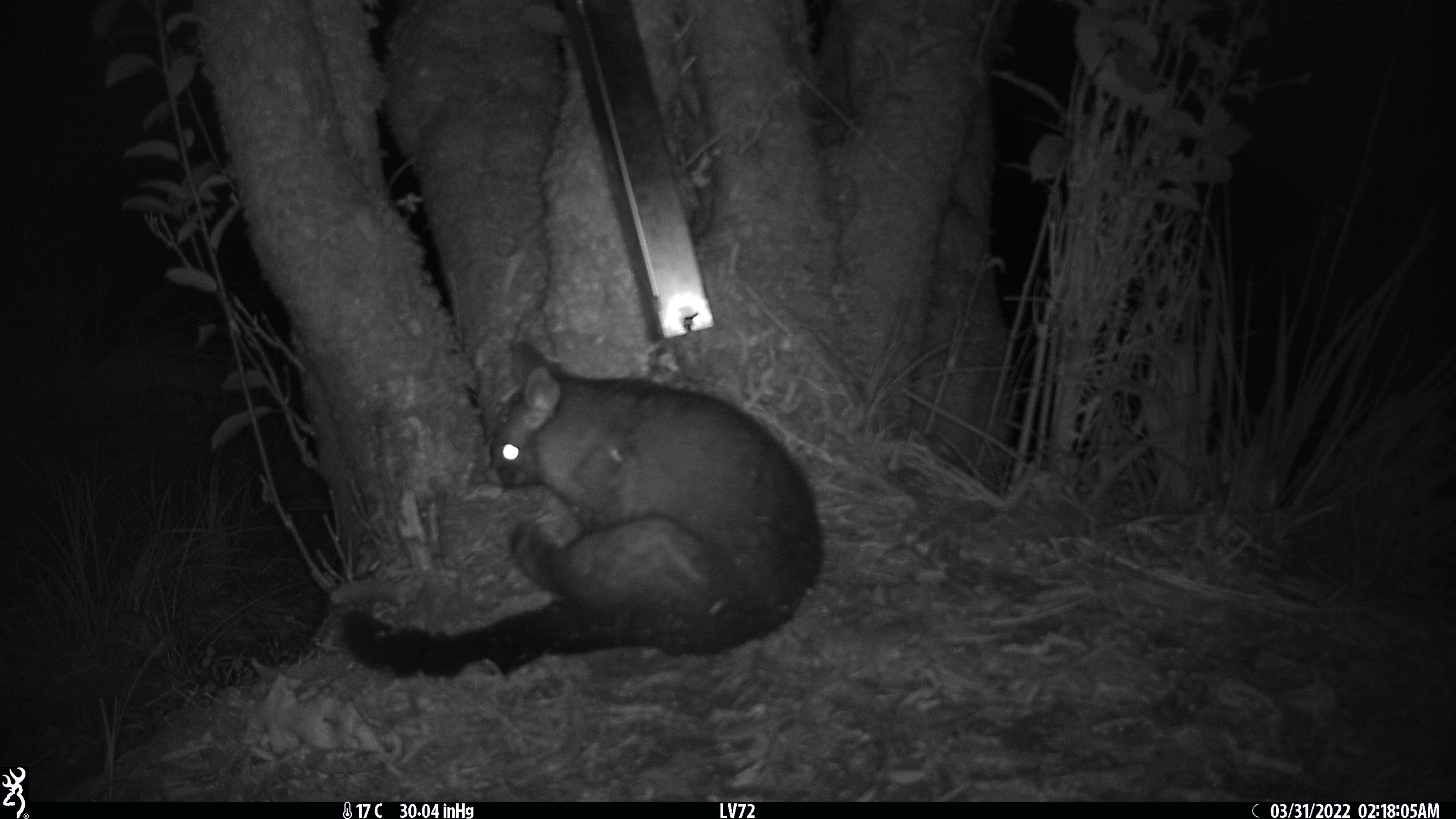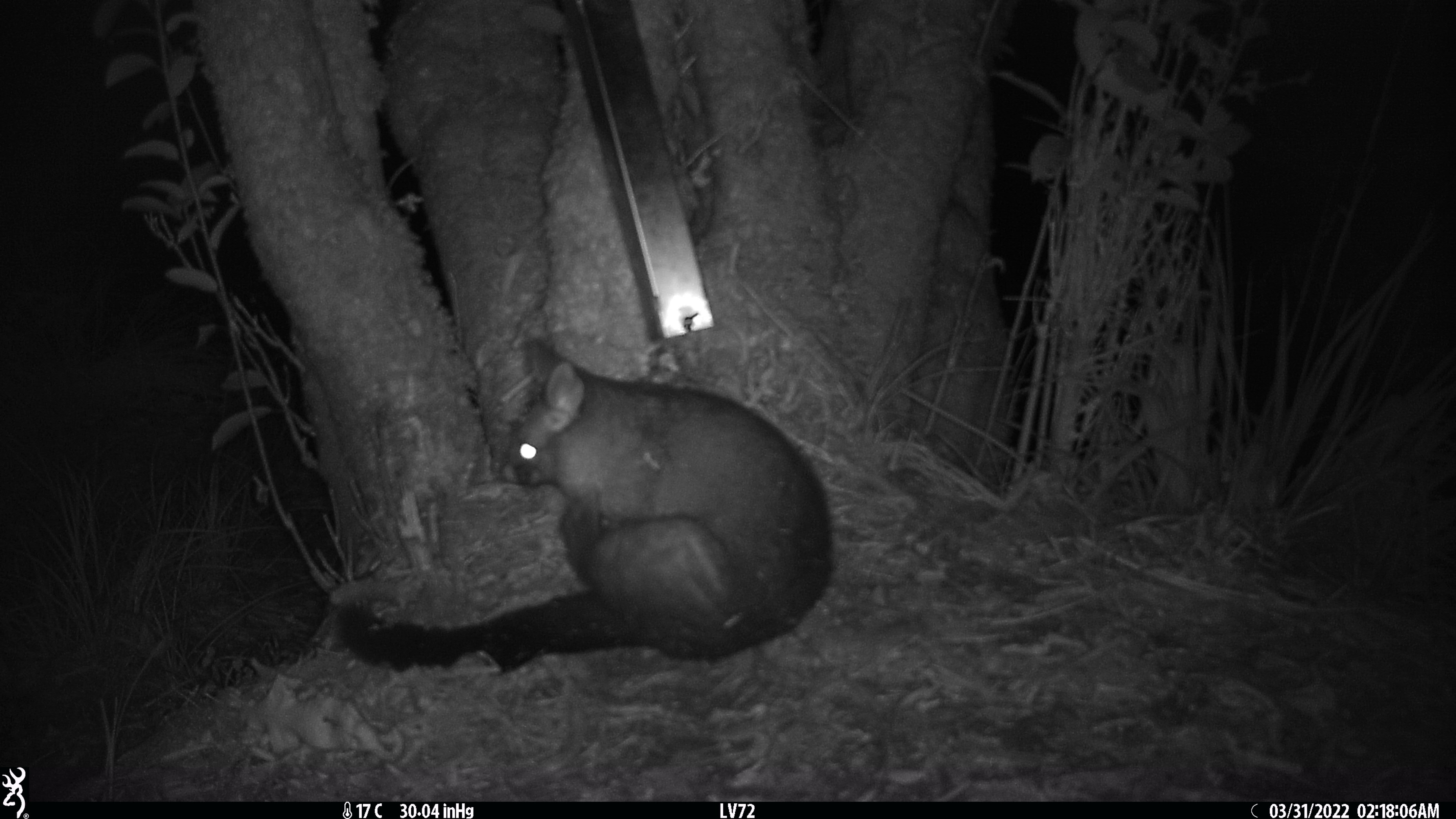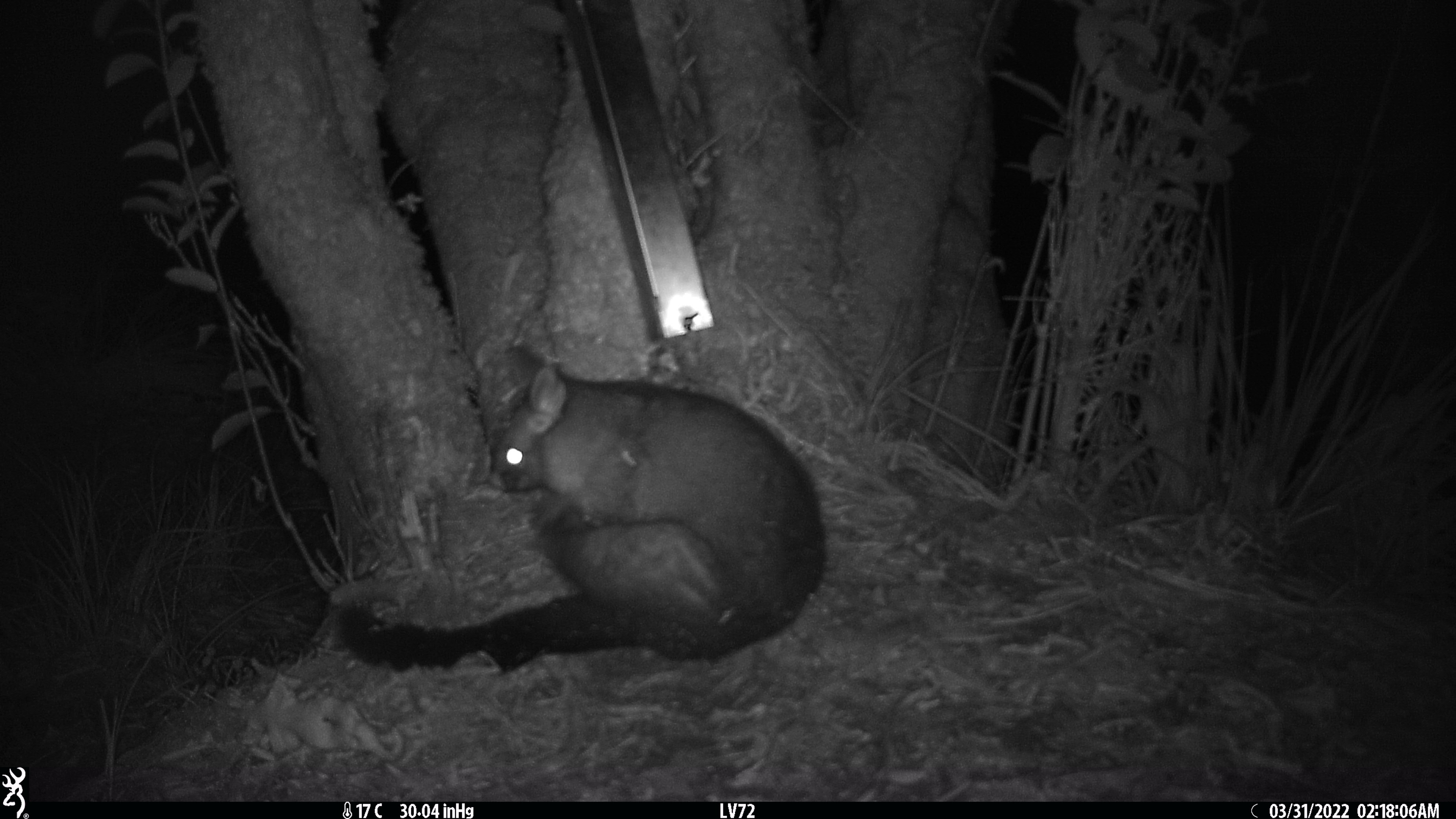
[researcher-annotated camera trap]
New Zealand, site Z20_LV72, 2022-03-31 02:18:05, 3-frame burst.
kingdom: Animalia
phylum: Chordata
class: Mammalia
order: Diprotodontia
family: Phalangeridae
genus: Trichosurus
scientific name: Trichosurus vulpecula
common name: common brushtail possum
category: possum